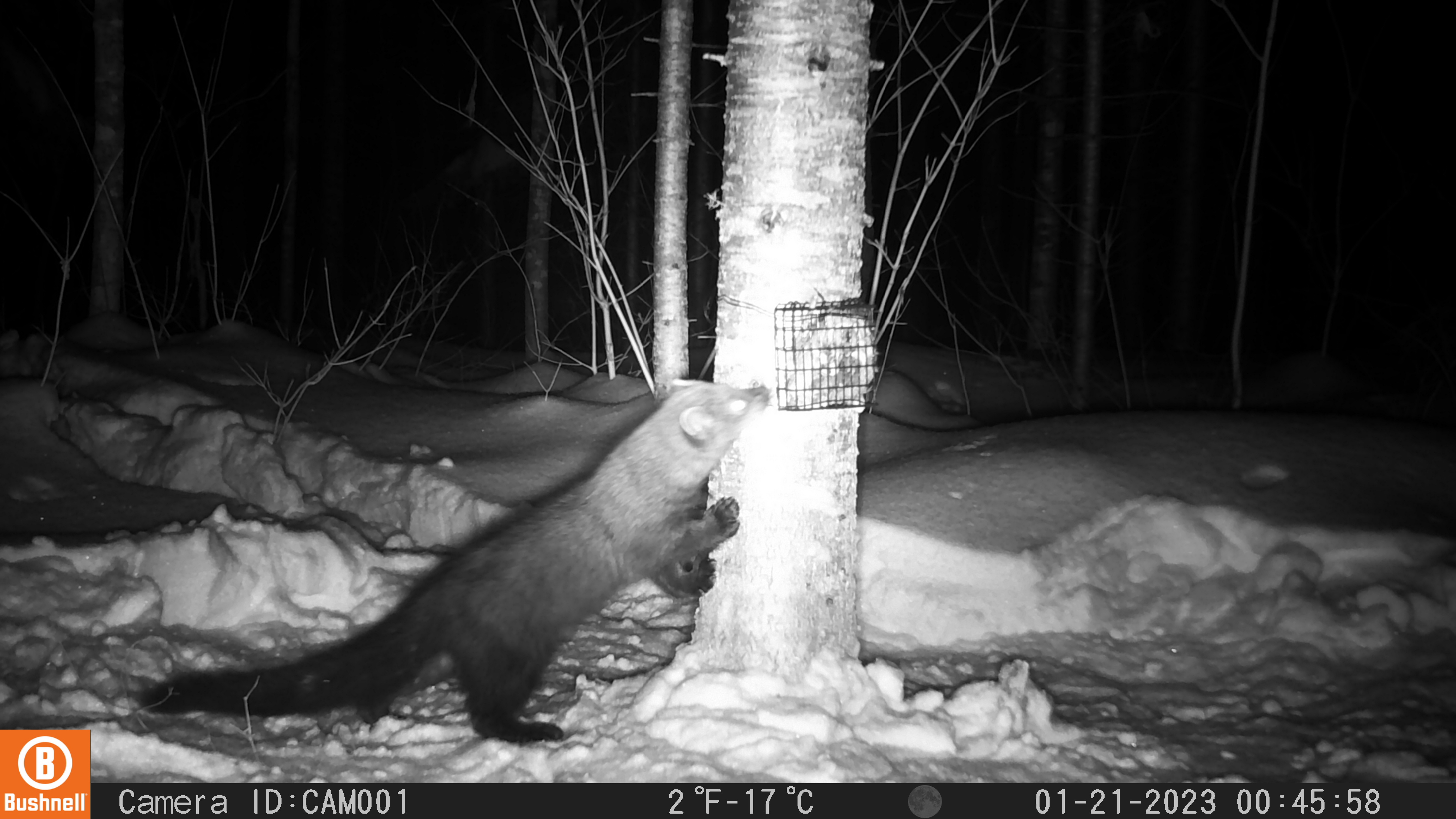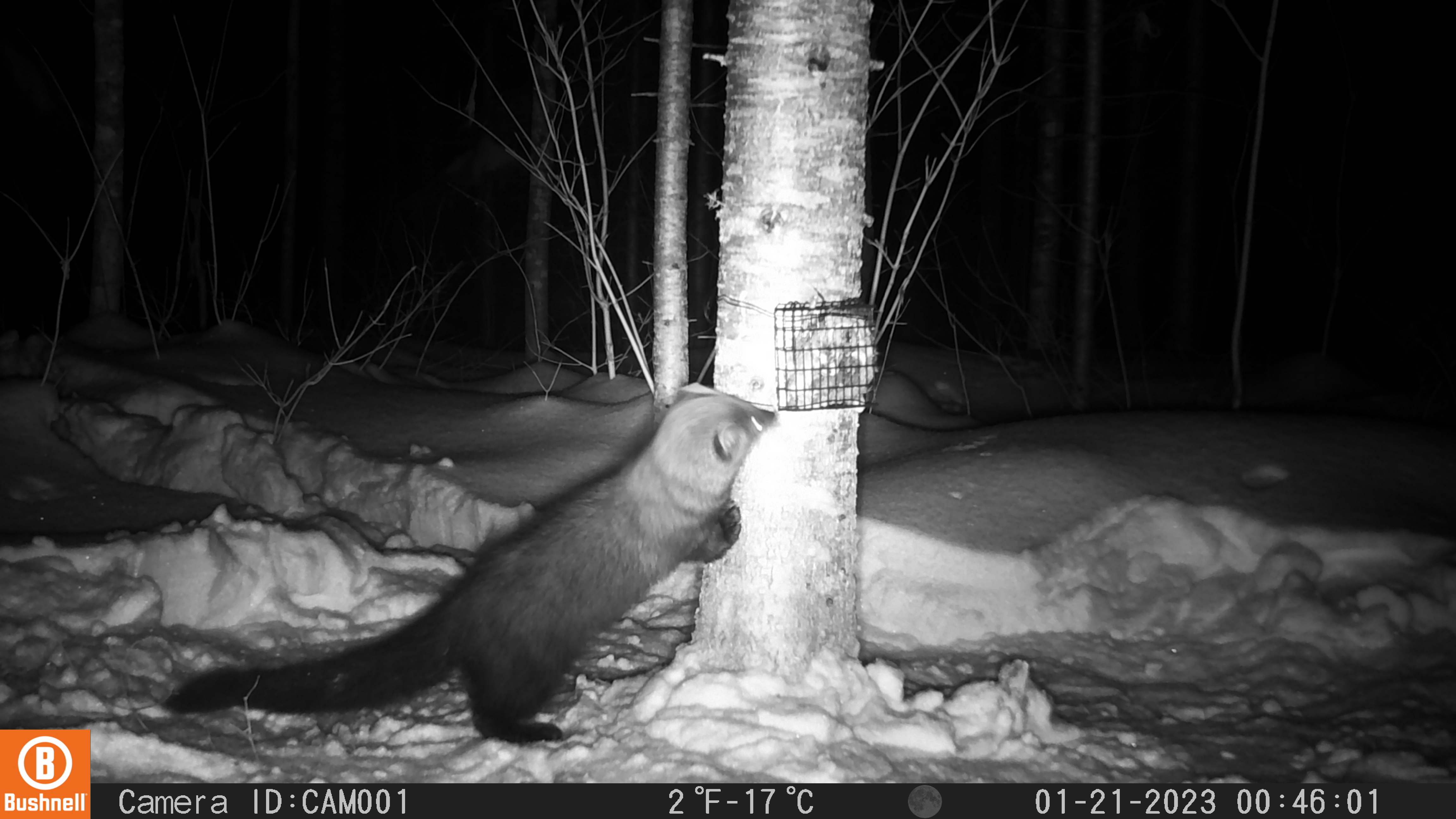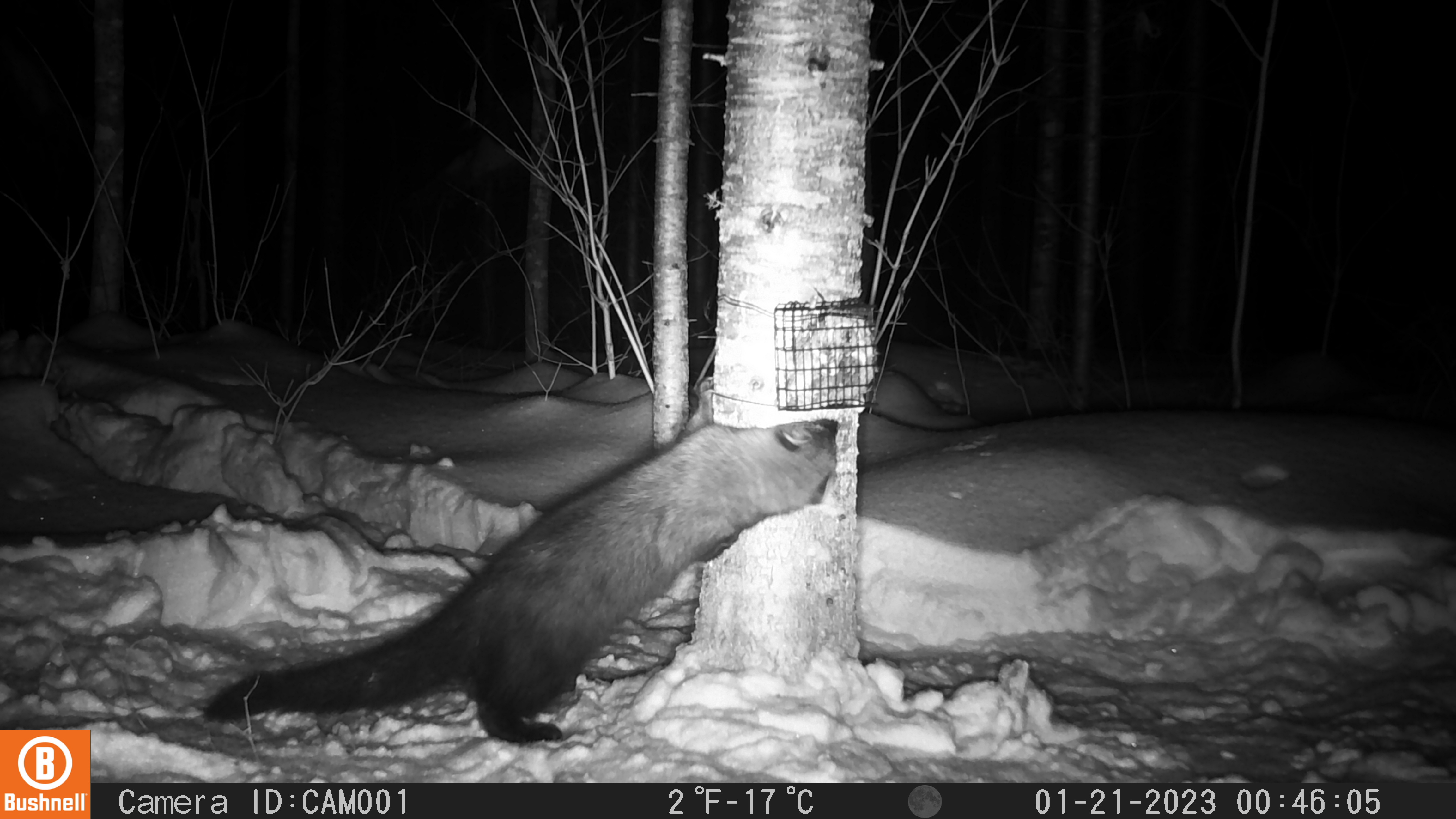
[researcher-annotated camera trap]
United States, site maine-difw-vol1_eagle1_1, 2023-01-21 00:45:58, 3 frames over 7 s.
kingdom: Animalia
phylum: Chordata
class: Mammalia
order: Carnivora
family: Mustelidae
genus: Pekania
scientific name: Pekania pennanti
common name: fisher